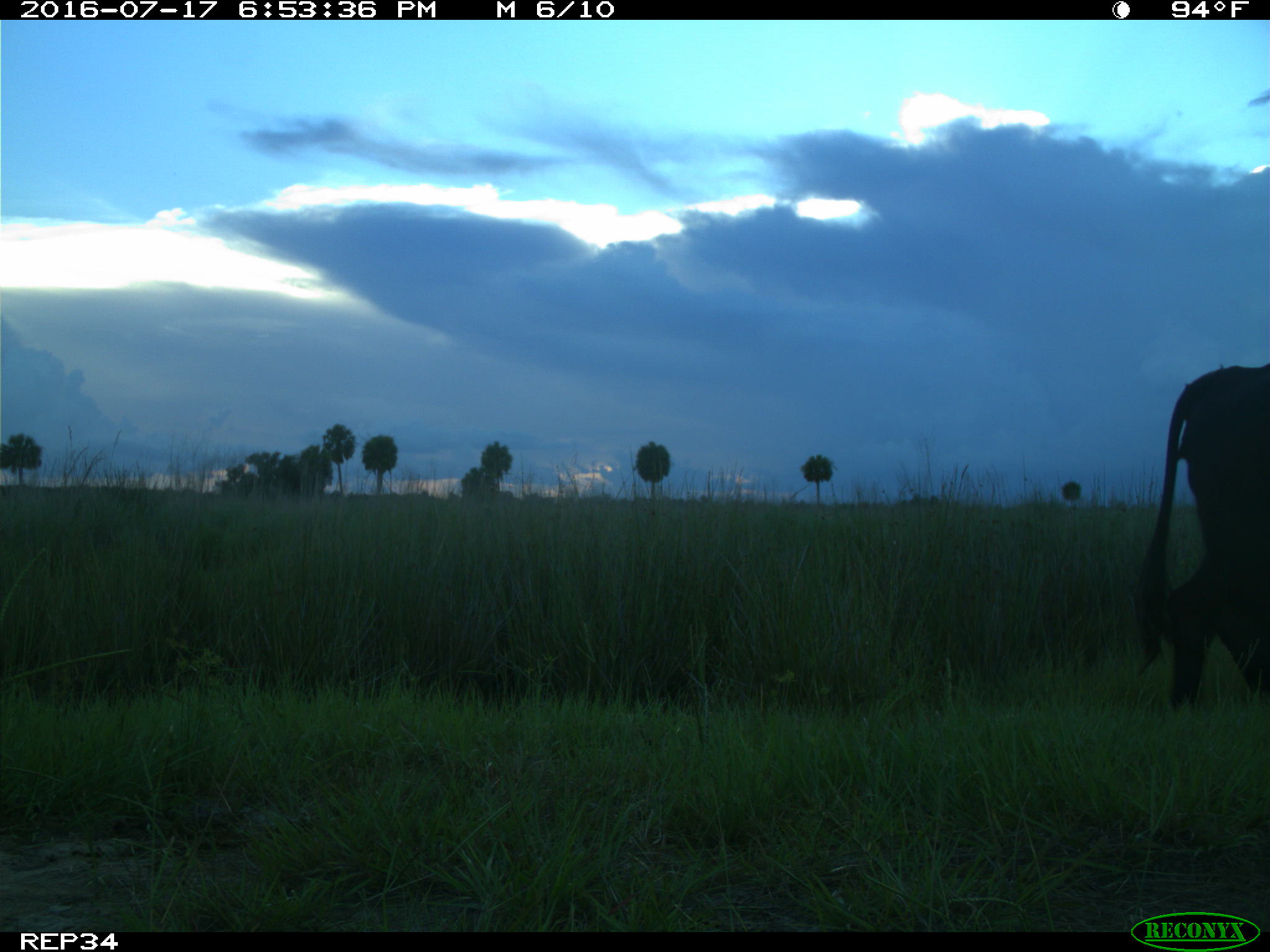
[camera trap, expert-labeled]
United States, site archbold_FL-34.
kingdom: Animalia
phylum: Chordata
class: Mammalia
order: Artiodactyla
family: Bovidae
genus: Bos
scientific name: Bos taurus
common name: domestic cow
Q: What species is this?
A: Bos taurus (domestic cow).